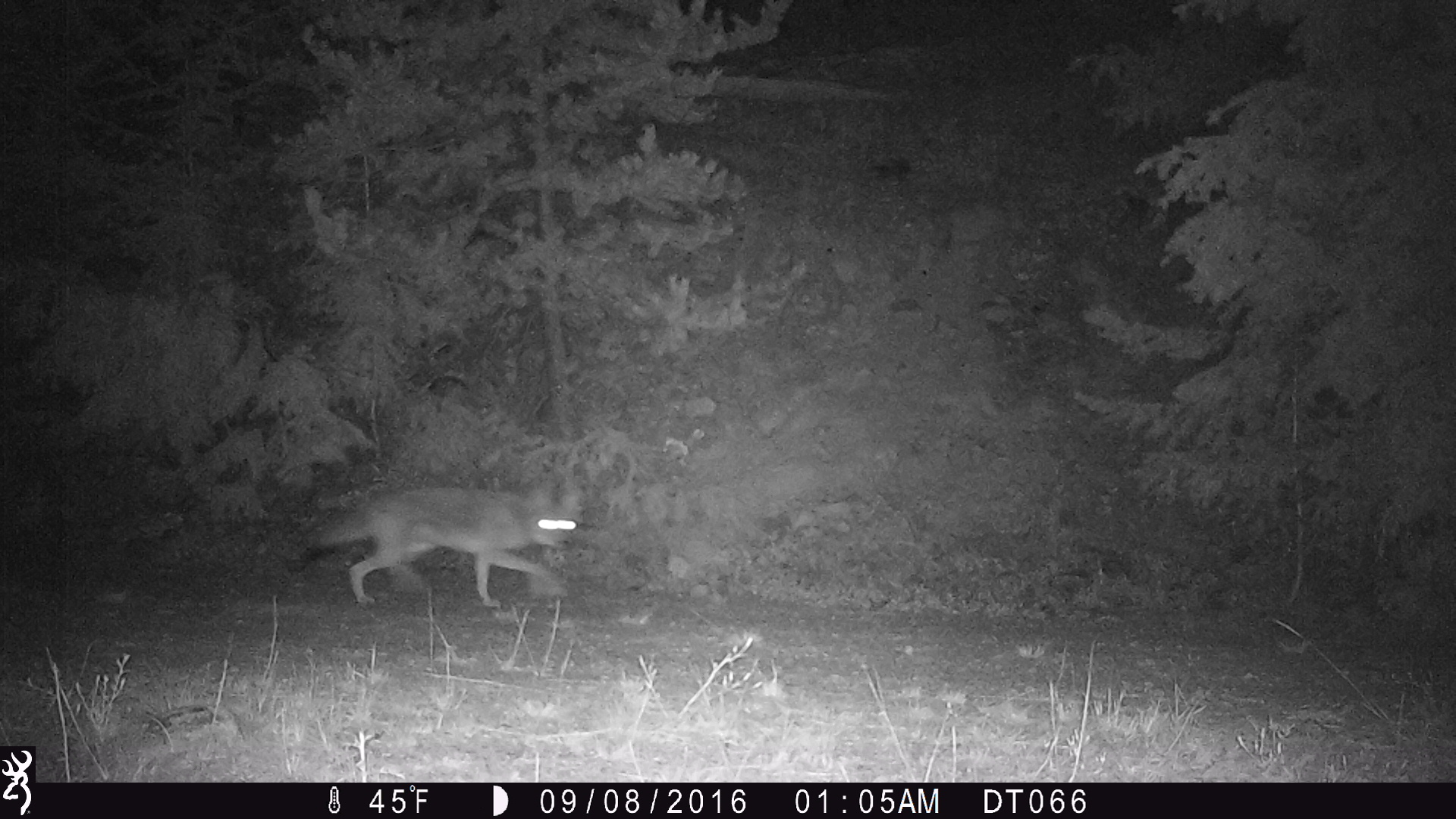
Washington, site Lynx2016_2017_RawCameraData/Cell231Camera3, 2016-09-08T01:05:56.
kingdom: Animalia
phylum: Chordata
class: Mammalia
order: Carnivora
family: Canidae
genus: Canis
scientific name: Canis latrans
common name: coyote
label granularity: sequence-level